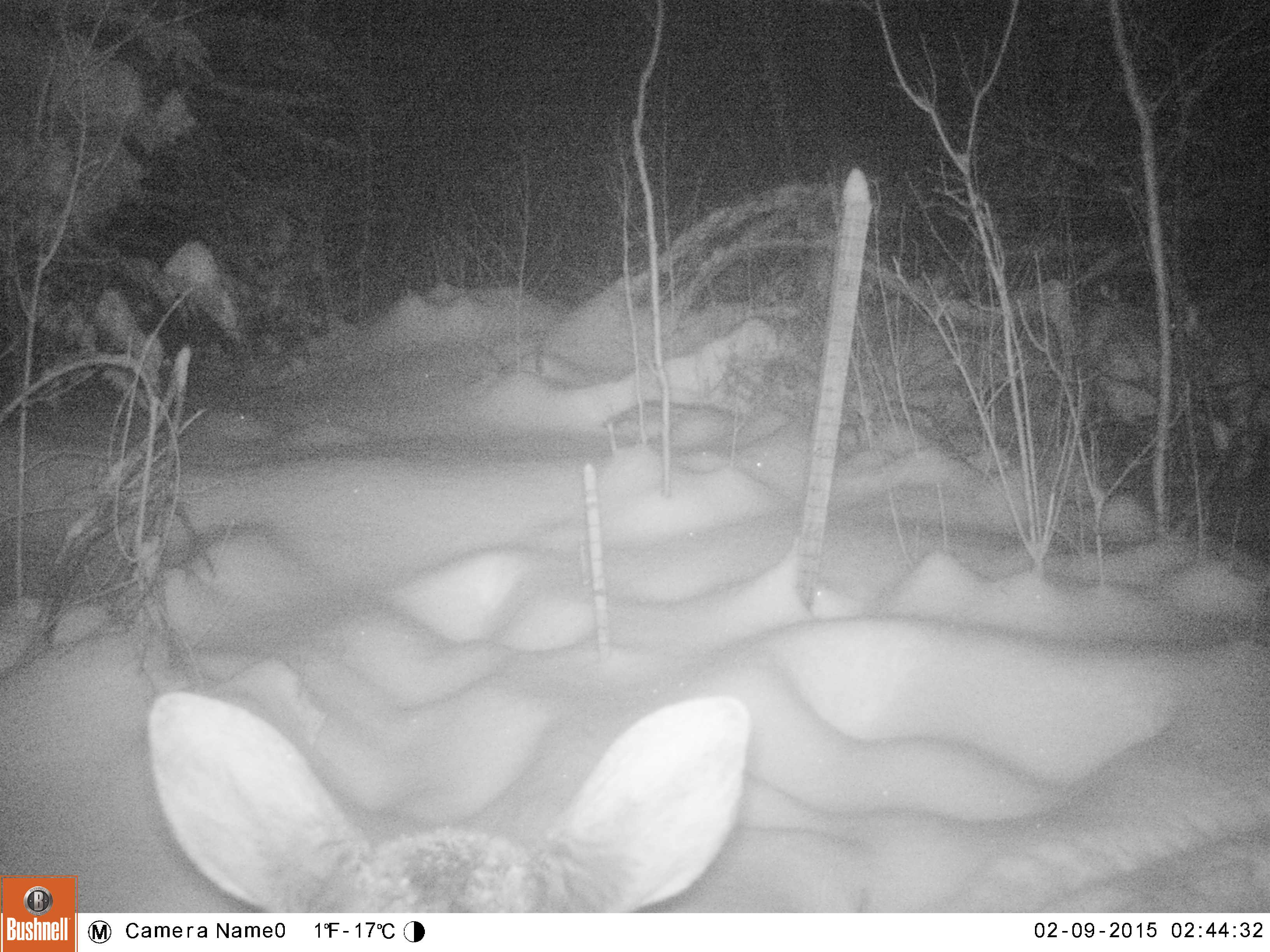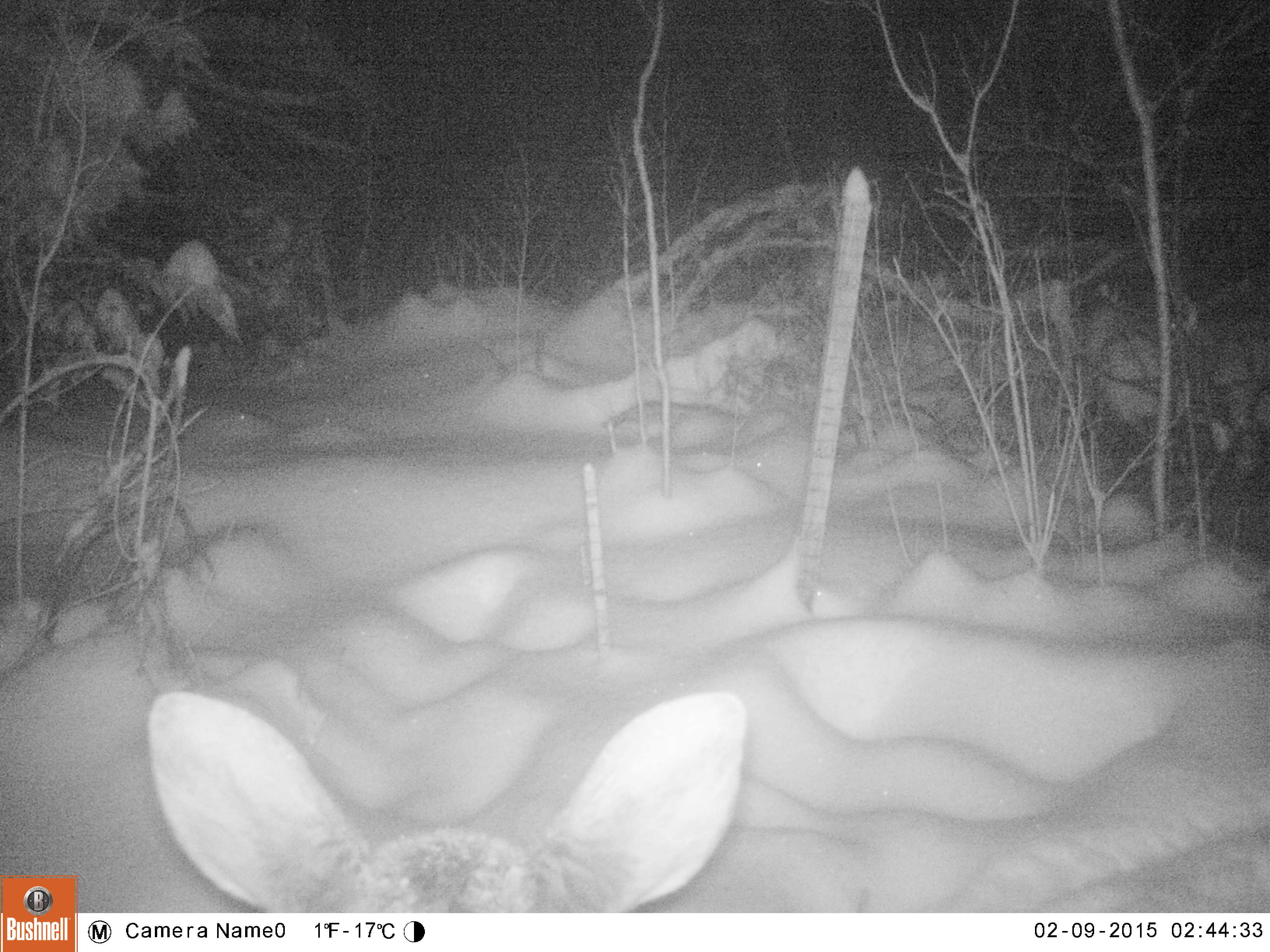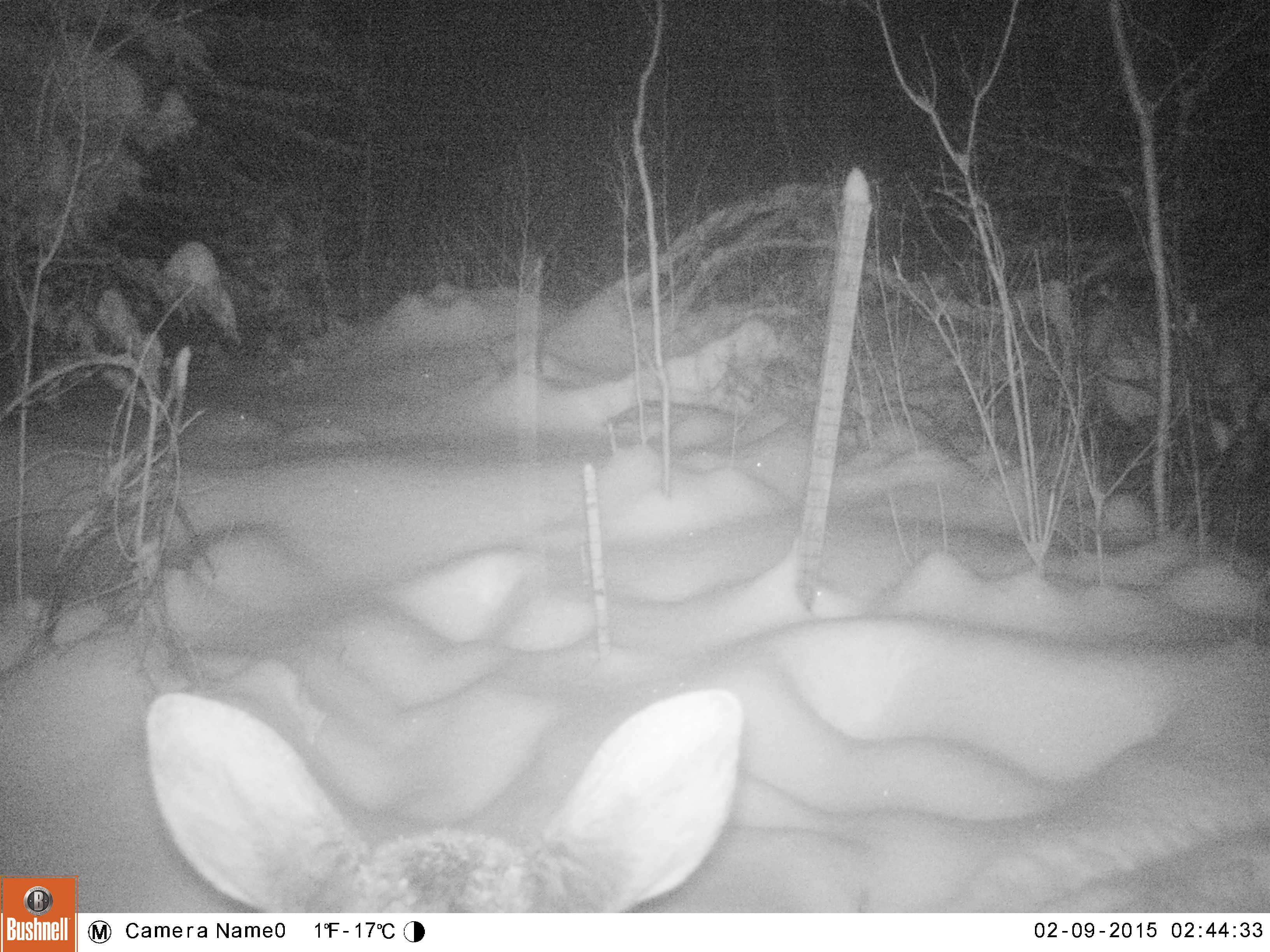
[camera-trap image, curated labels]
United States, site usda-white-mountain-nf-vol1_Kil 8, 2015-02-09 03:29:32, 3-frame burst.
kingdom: Animalia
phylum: Chordata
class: Mammalia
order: Artiodactyla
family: Cervidae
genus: Alces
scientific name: Alces alces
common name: moose